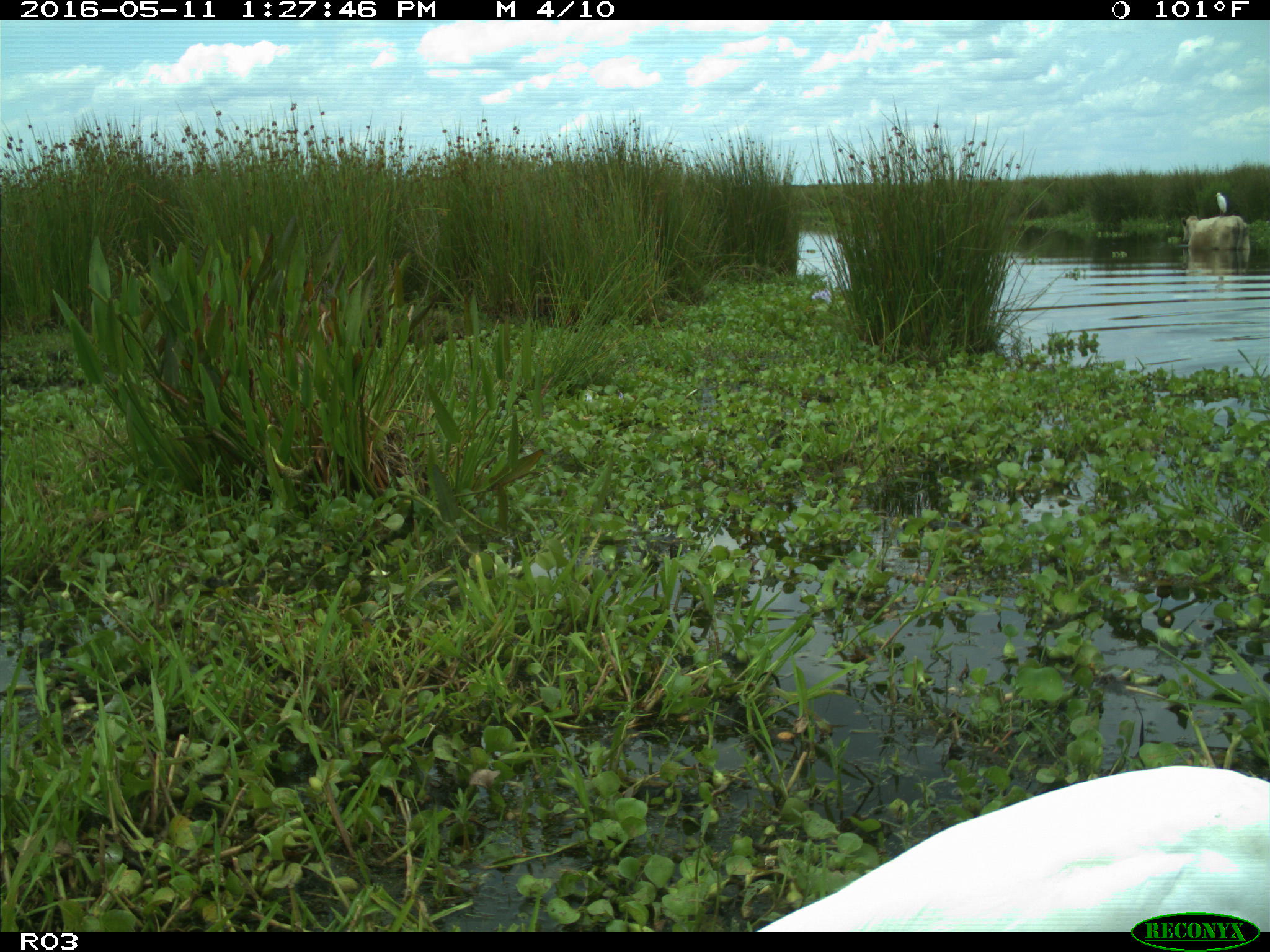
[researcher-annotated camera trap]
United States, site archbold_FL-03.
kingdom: Animalia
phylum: Chordata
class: Mammalia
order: Artiodactyla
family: Bovidae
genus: Bos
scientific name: Bos taurus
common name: domestic cow